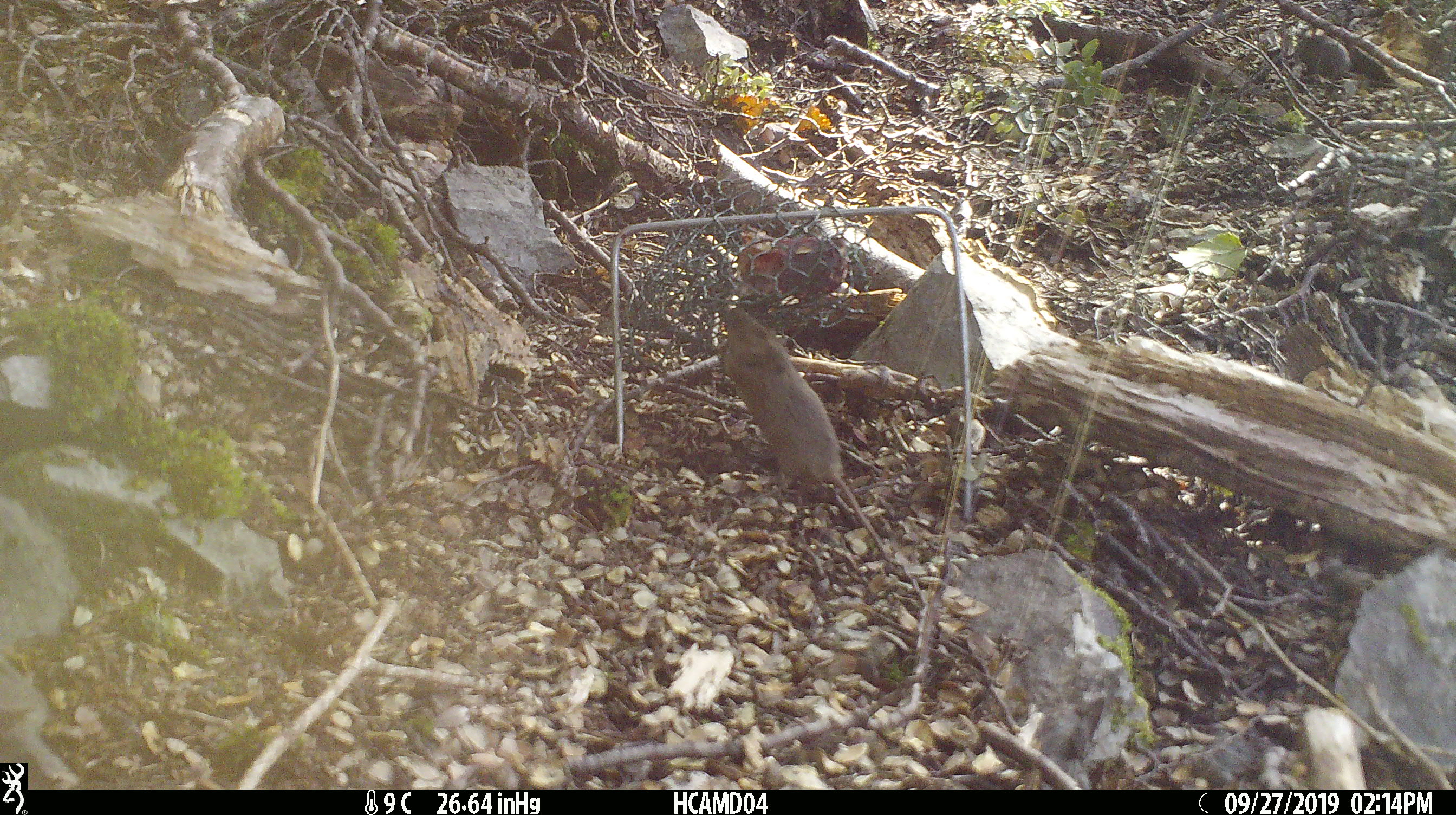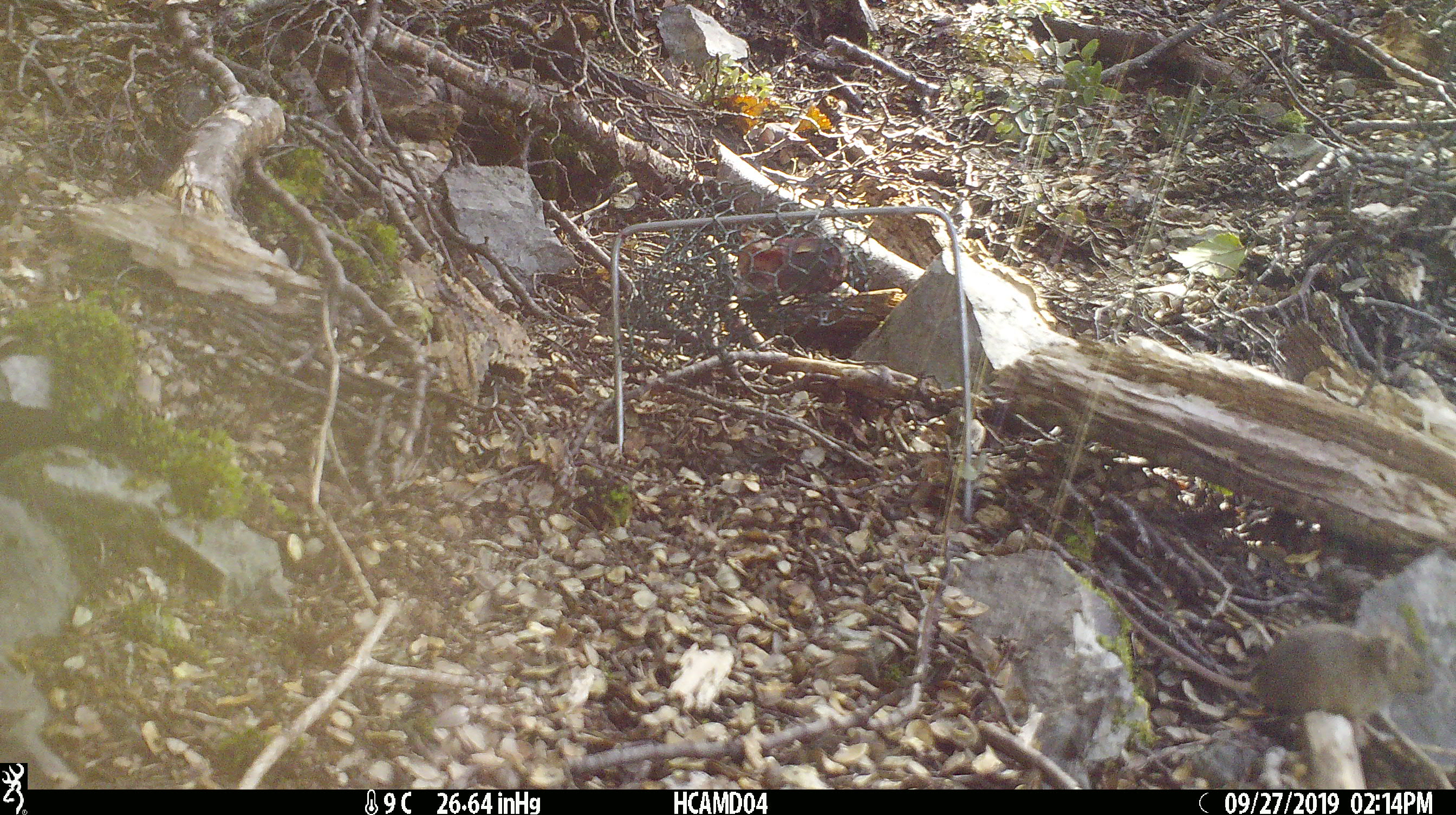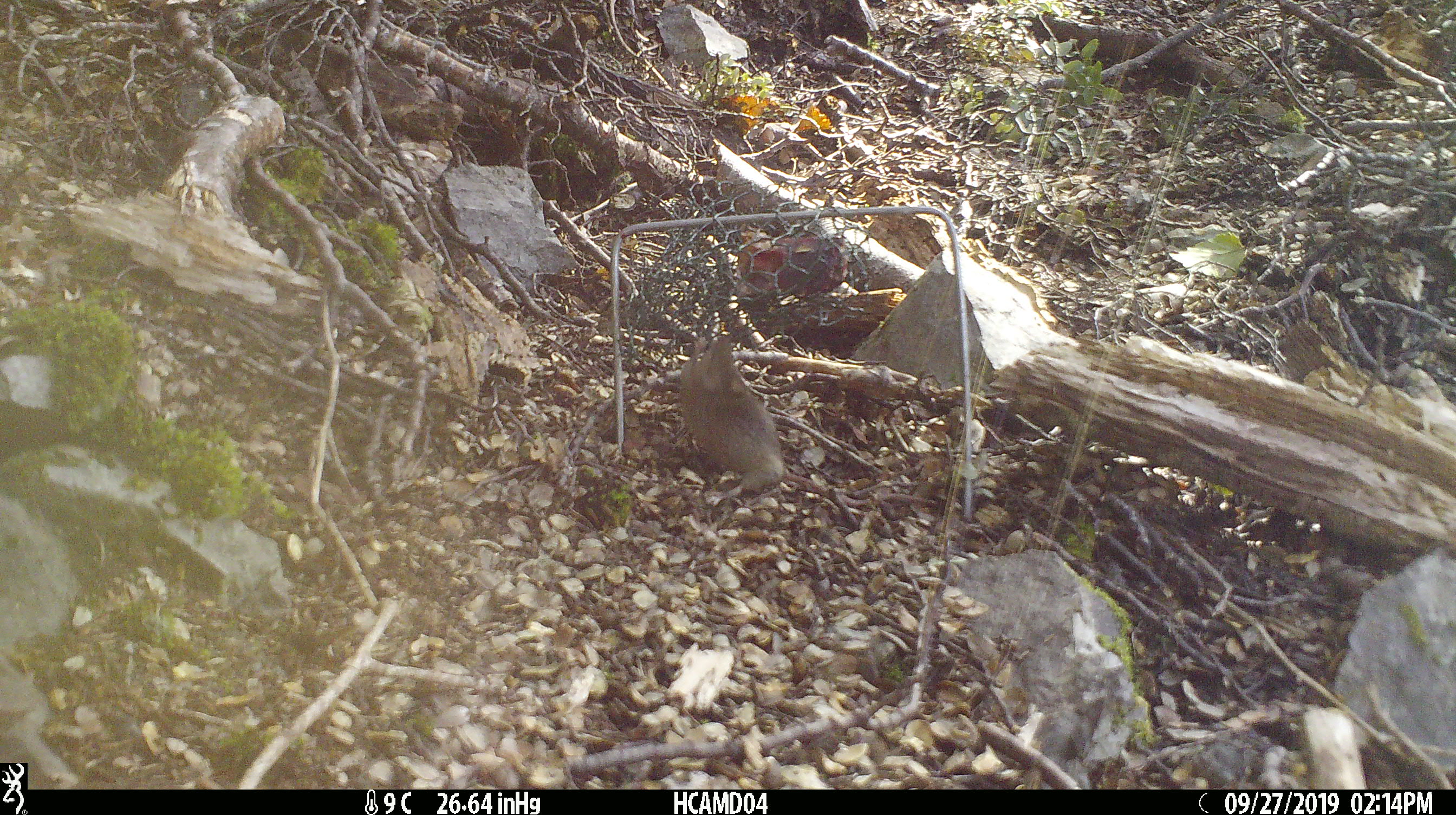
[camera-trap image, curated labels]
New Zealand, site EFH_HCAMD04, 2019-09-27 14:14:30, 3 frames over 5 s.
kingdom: Animalia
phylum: Chordata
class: Mammalia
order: Rodentia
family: Muridae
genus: Mus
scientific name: Mus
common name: mouse